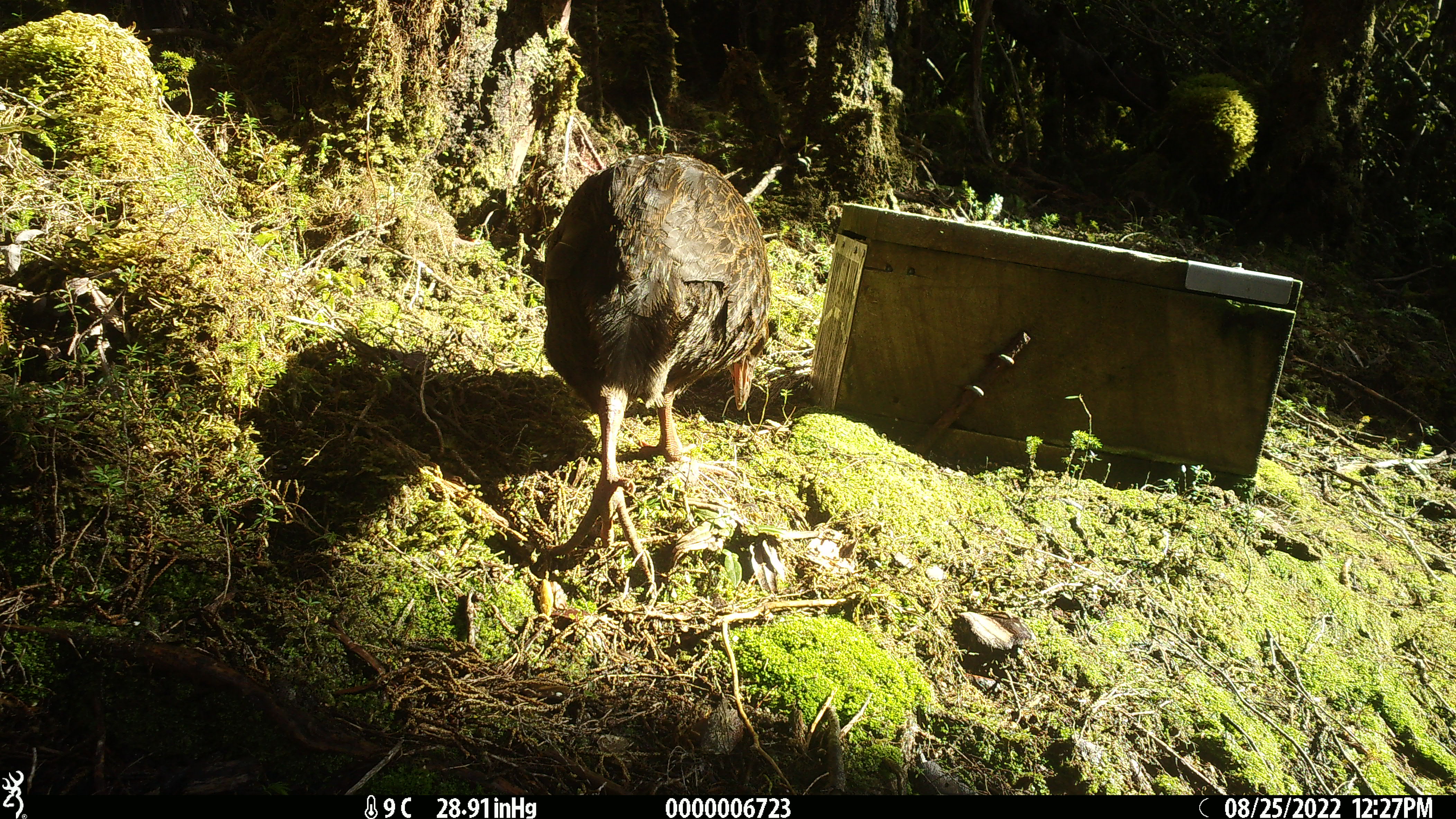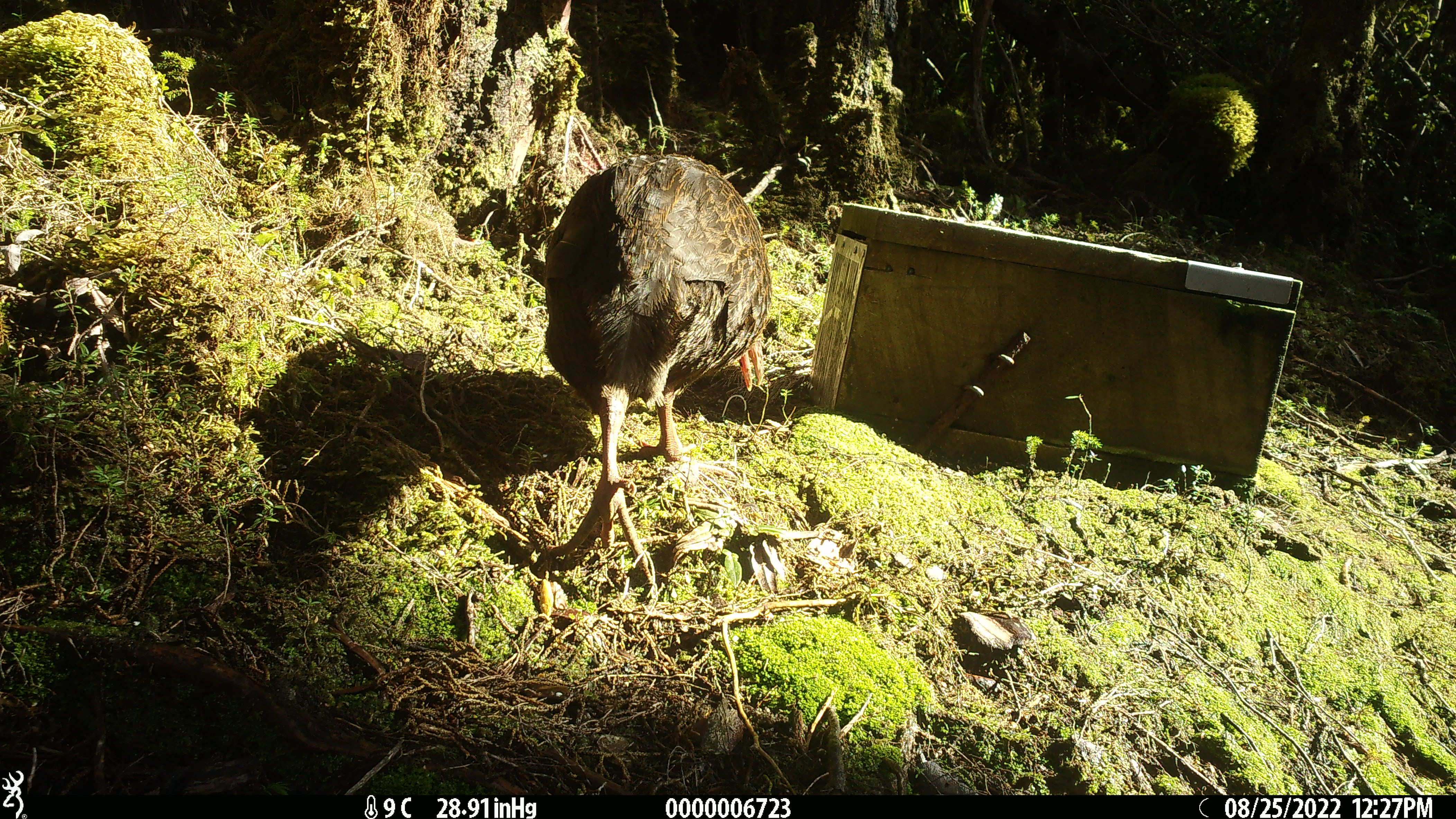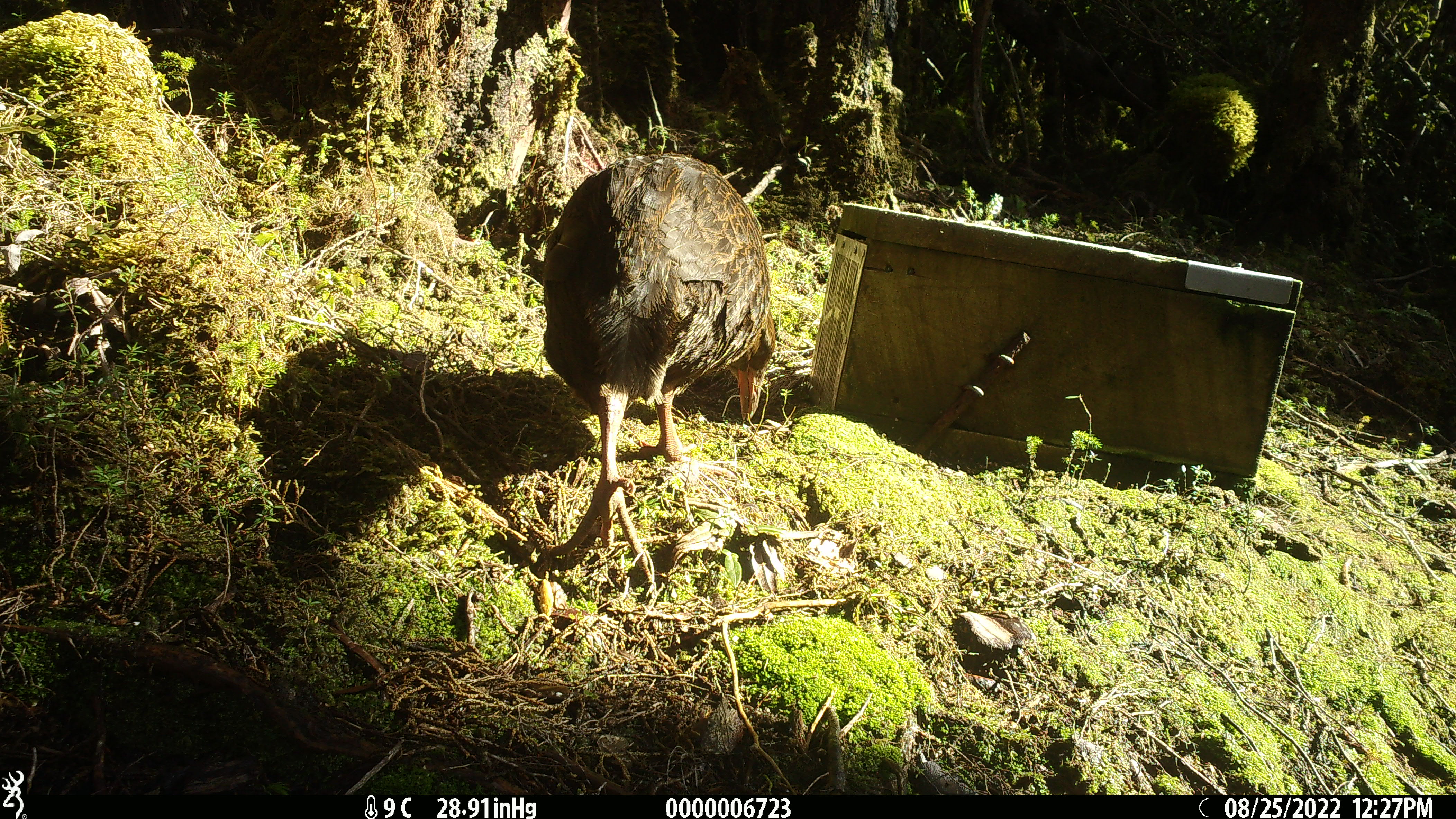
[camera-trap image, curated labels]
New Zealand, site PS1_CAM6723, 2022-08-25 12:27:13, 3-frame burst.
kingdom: Animalia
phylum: Chordata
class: Aves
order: Gruiformes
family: Rallidae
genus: Gallirallus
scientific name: Gallirallus australis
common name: weka